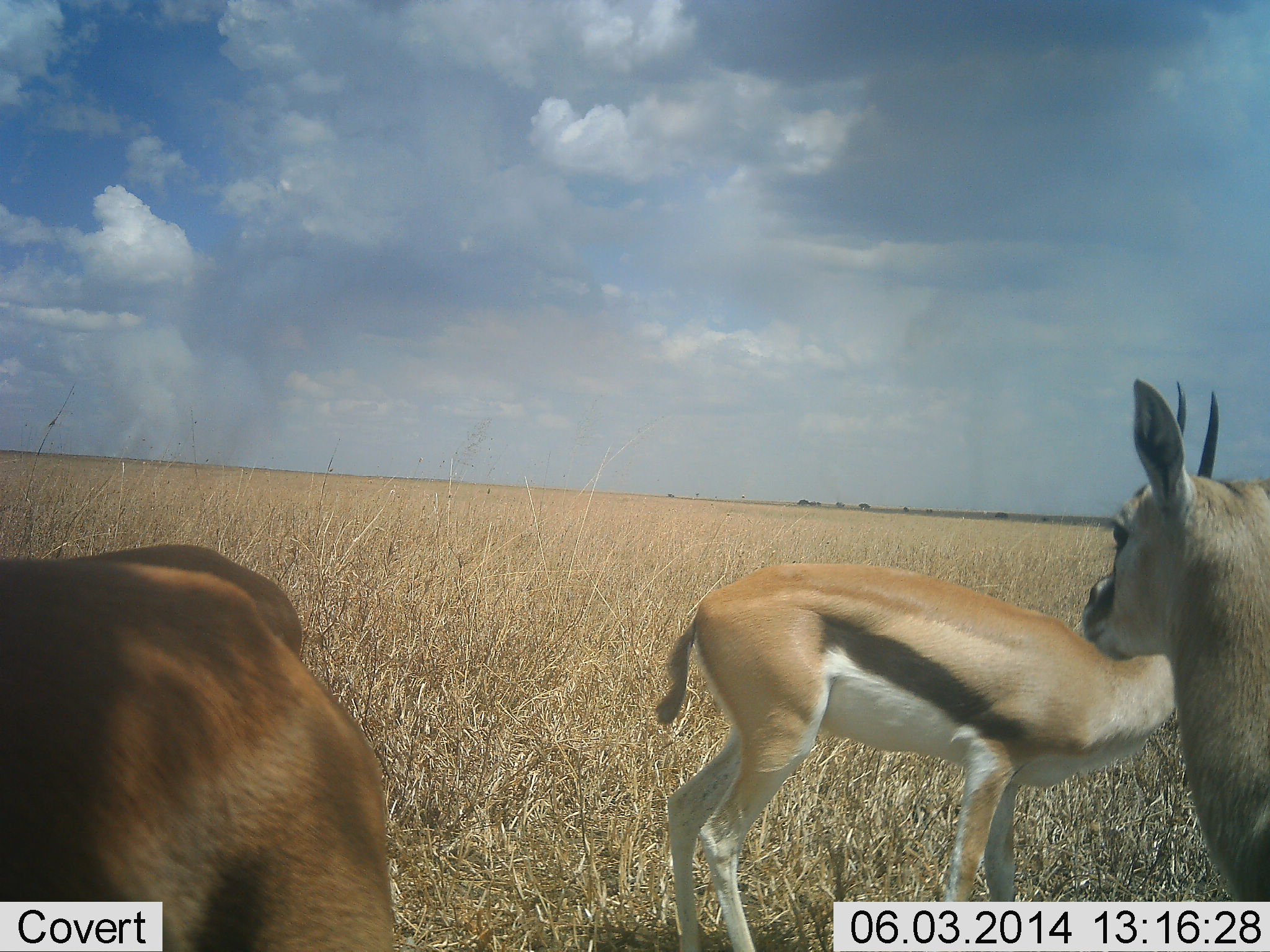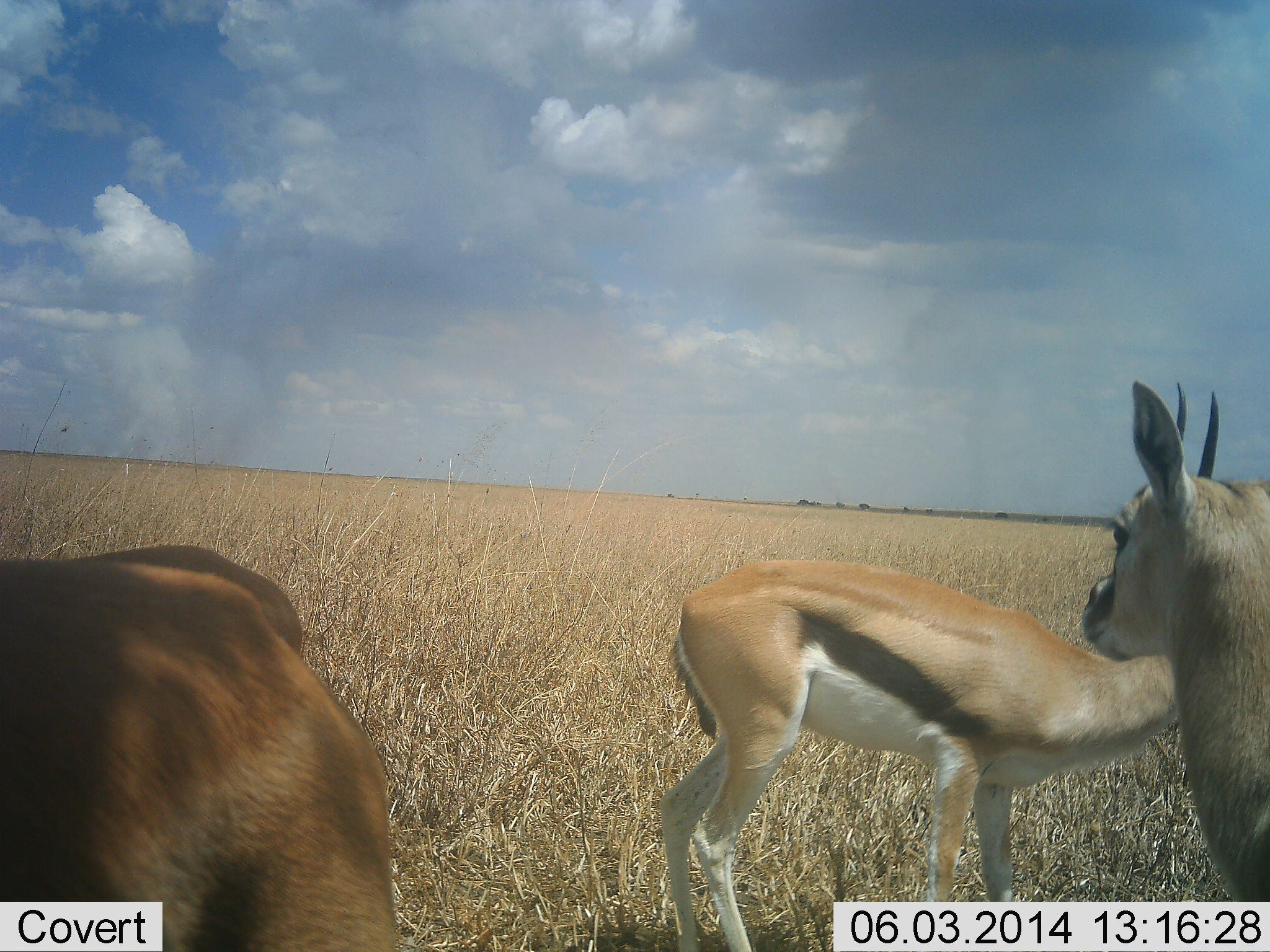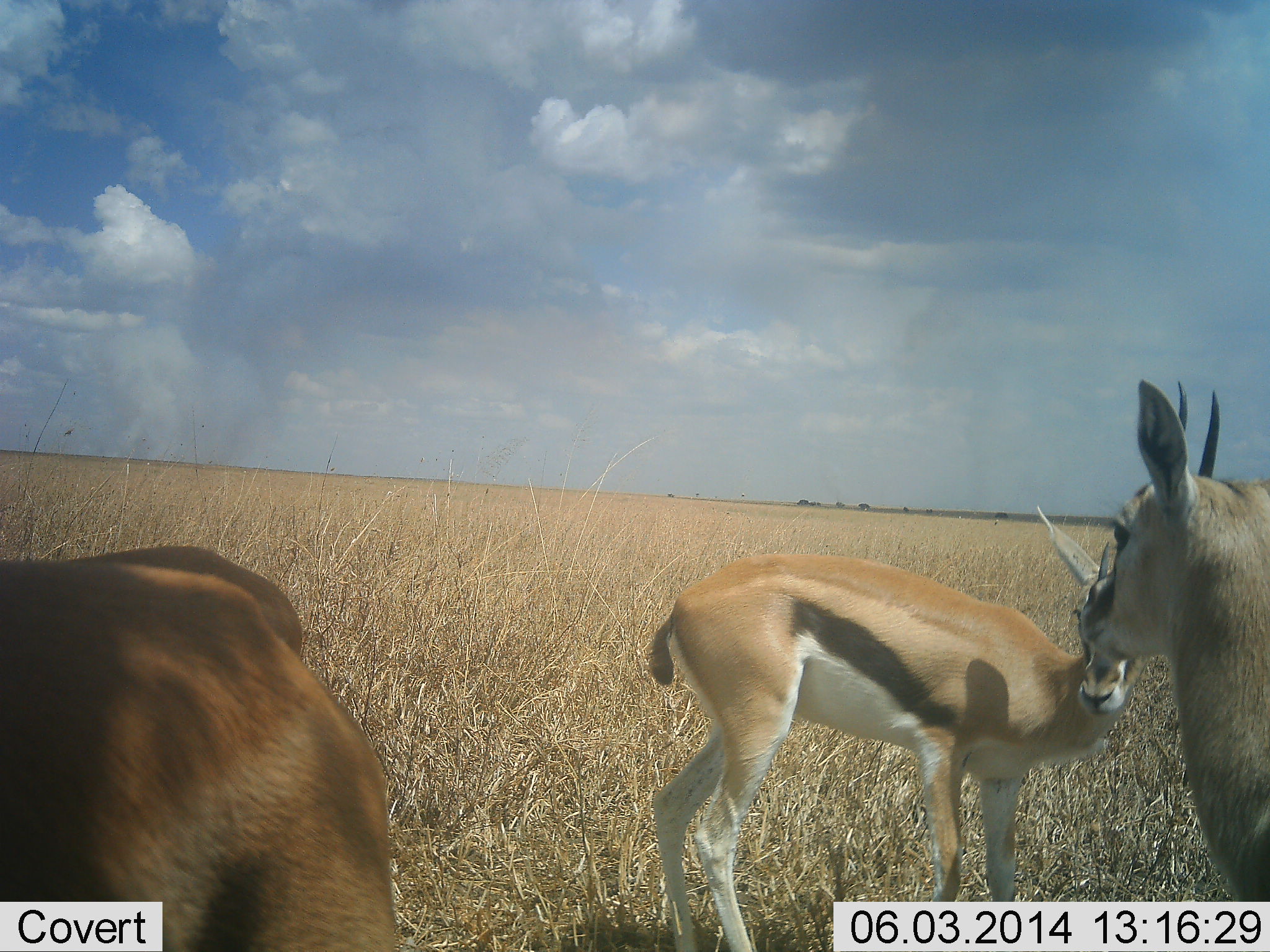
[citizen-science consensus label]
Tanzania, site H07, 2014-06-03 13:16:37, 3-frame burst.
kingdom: Animalia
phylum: Chordata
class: Mammalia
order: Artiodactyla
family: Bovidae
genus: Eudorcas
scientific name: Eudorcas thomsonii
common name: thomson's gazelle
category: gazellethomsons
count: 3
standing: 100%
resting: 10%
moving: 20%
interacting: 0%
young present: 0%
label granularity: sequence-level